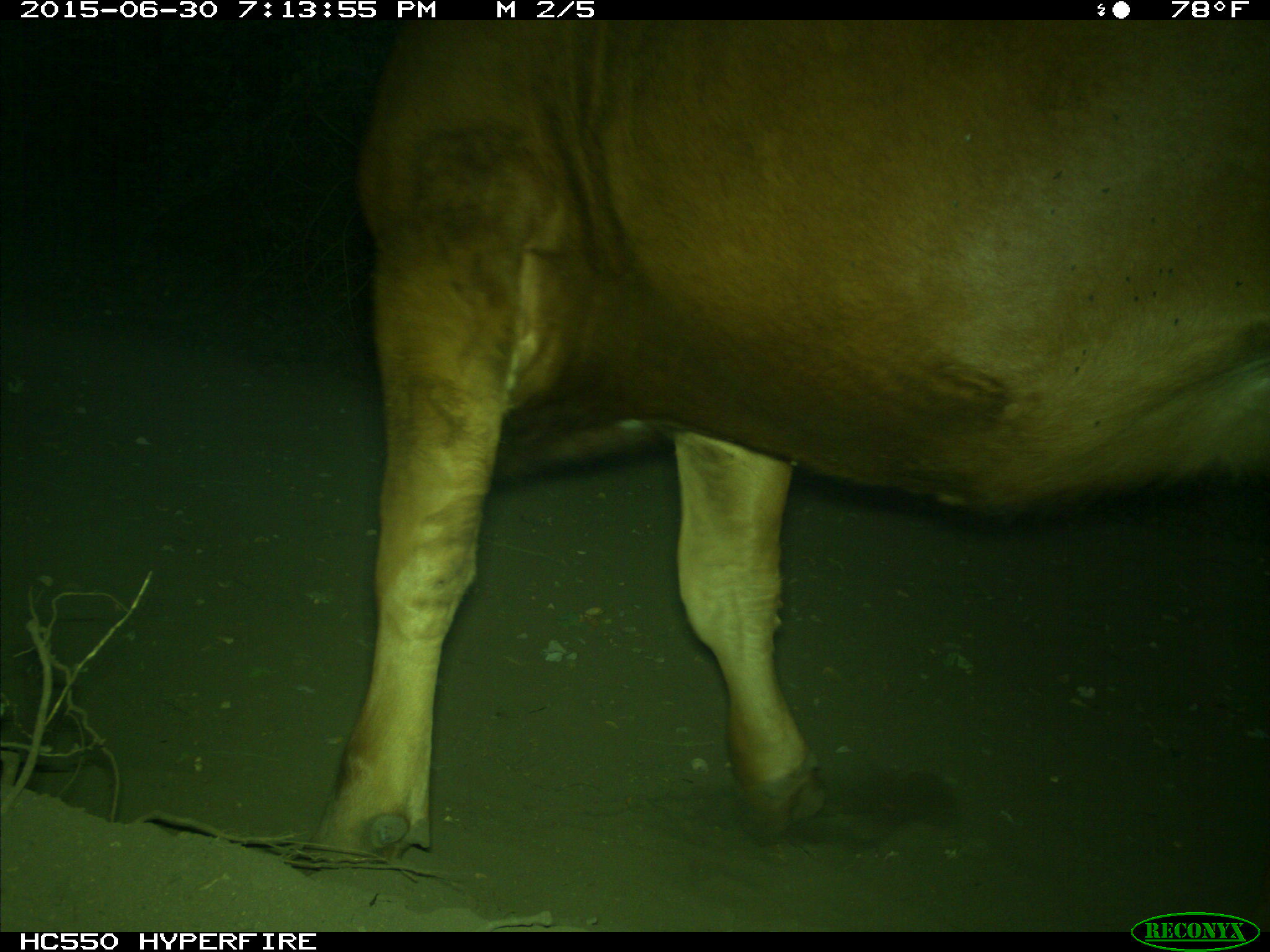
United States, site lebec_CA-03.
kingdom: Animalia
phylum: Chordata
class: Mammalia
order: Artiodactyla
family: Bovidae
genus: Bos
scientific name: Bos taurus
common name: domestic cow